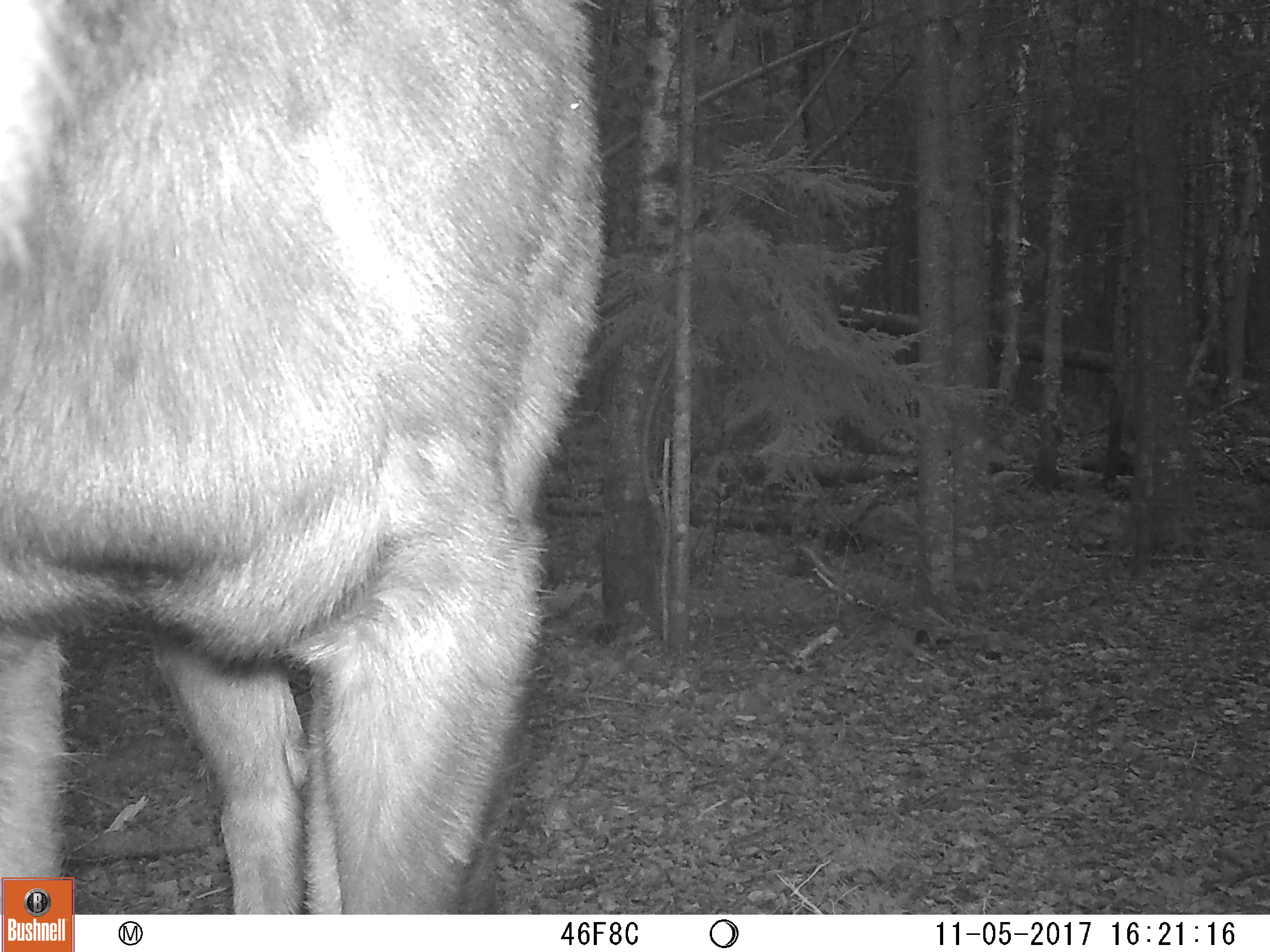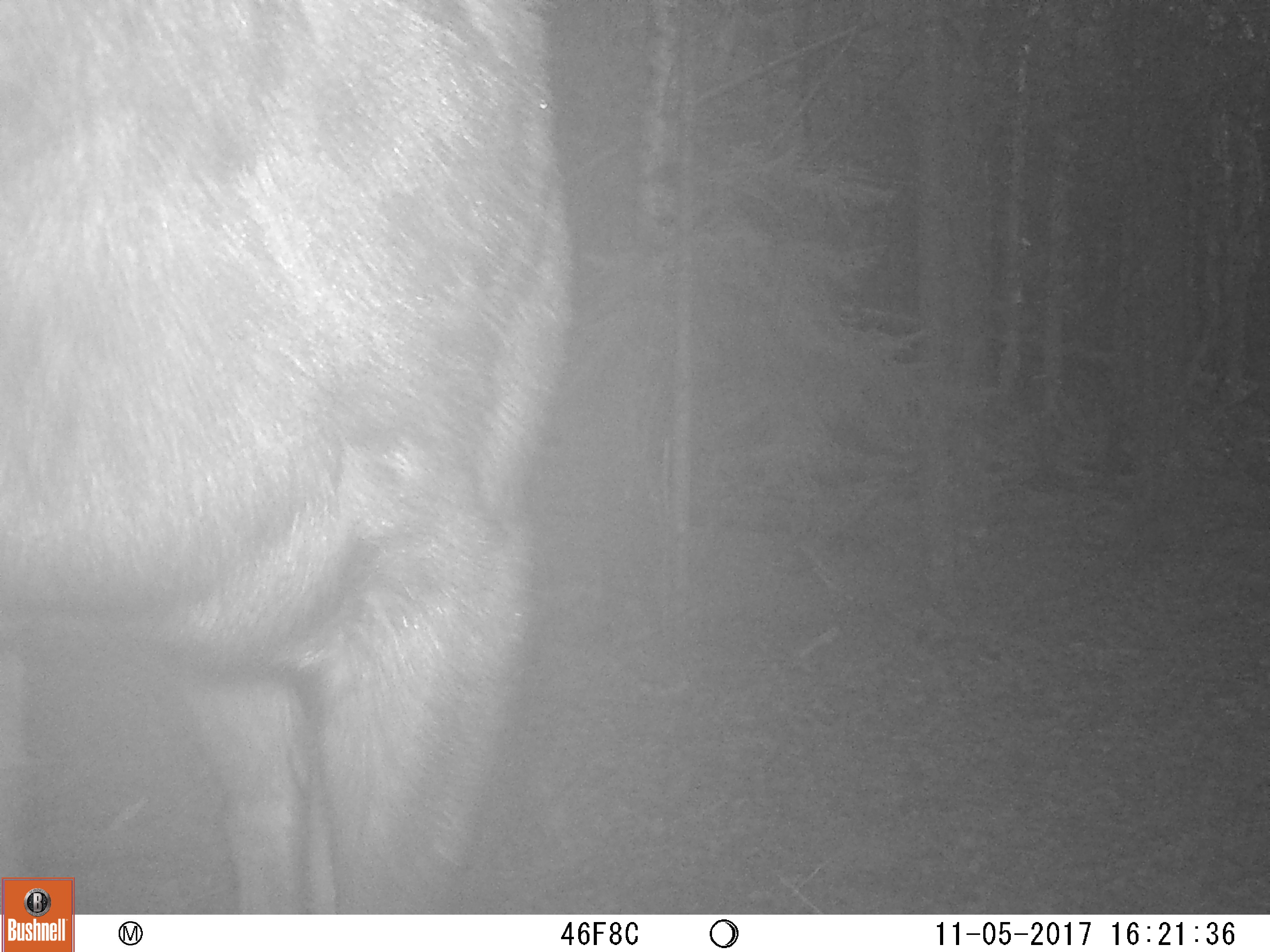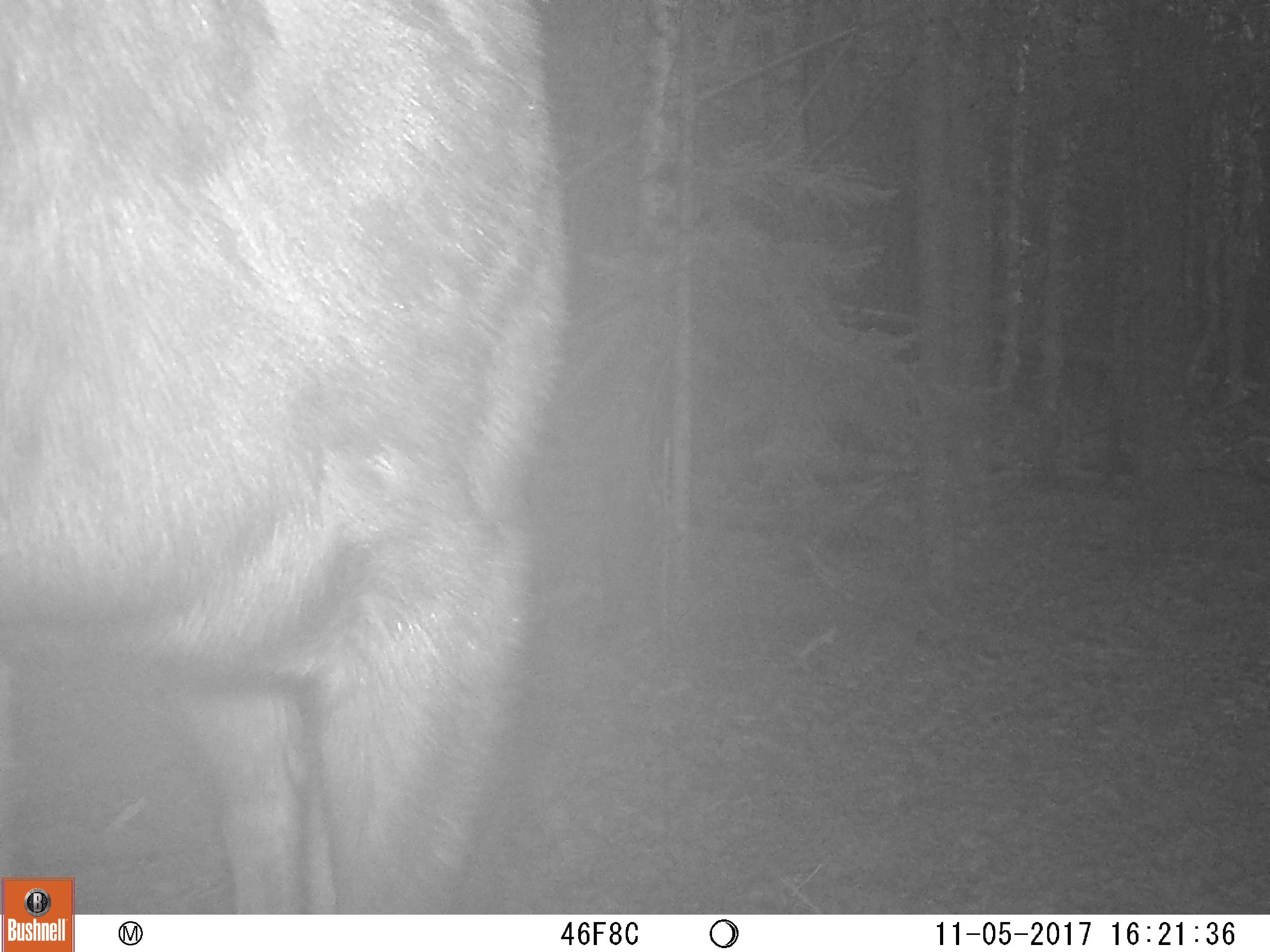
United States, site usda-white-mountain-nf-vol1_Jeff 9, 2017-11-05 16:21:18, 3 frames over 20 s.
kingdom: Animalia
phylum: Chordata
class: Mammalia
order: Artiodactyla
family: Cervidae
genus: Alces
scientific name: Alces alces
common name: moose